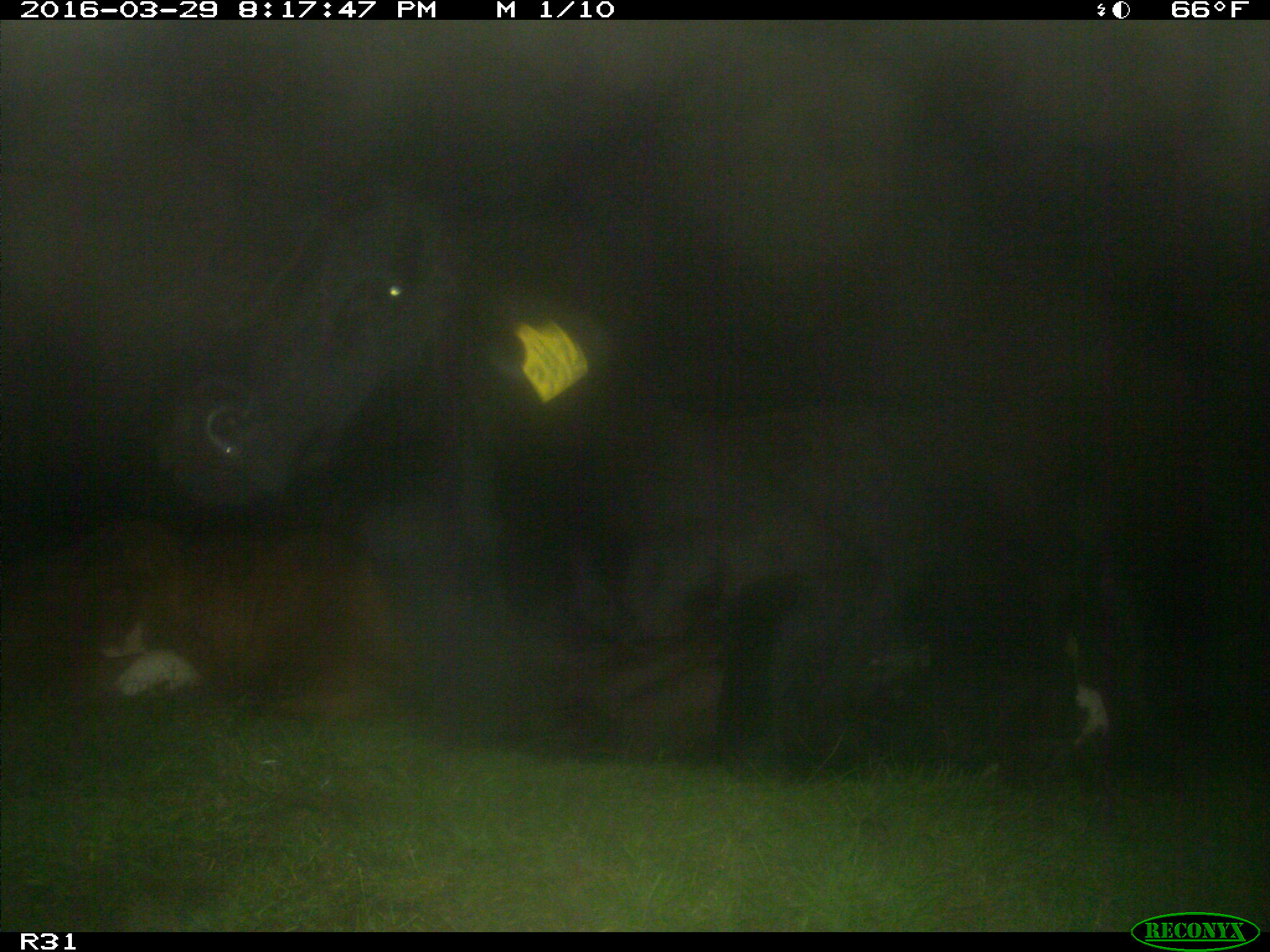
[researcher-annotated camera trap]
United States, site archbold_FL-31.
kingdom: Animalia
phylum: Chordata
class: Mammalia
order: Artiodactyla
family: Bovidae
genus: Bos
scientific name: Bos taurus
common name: domestic cow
Bos taurus (domestic cow).